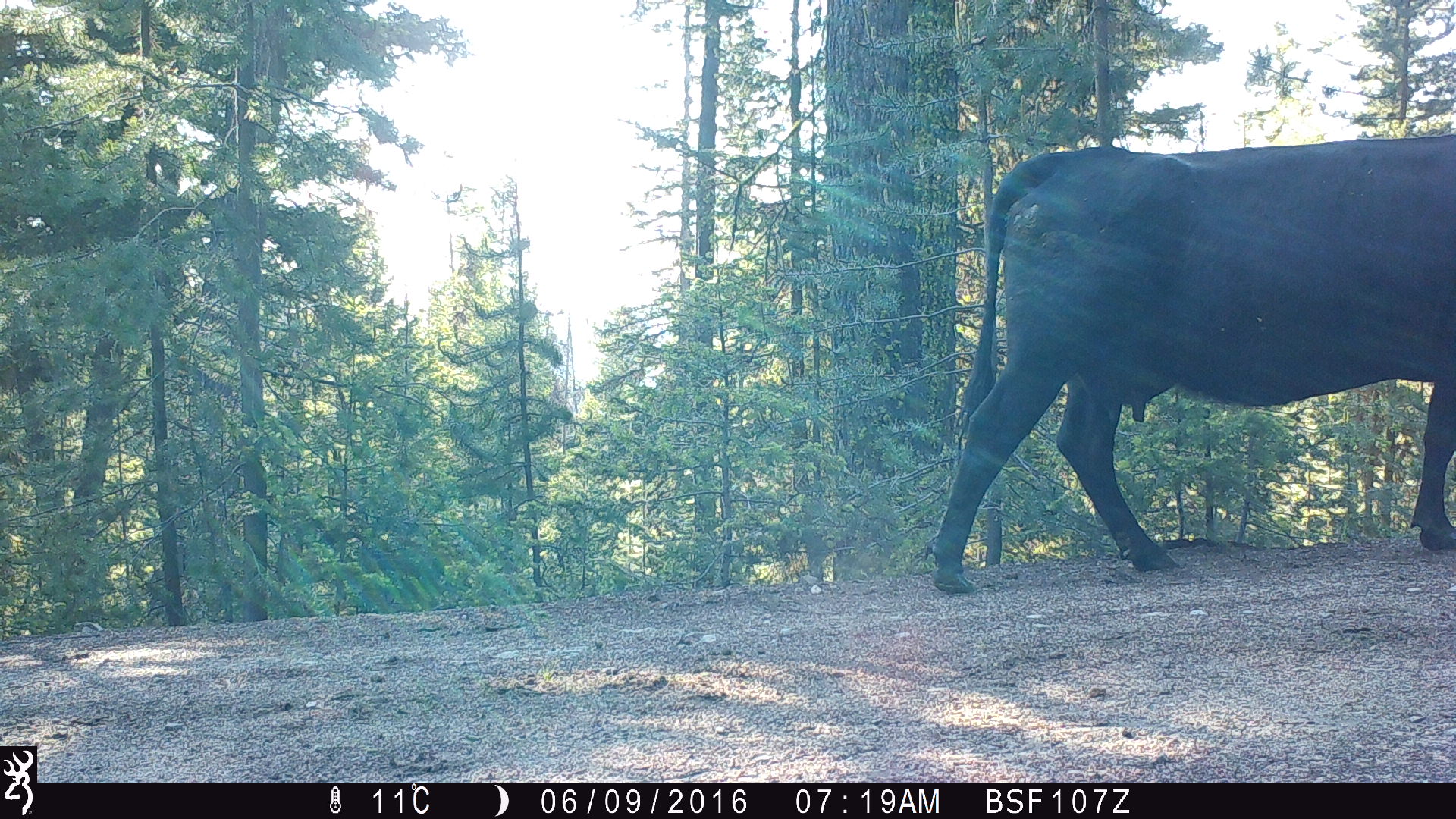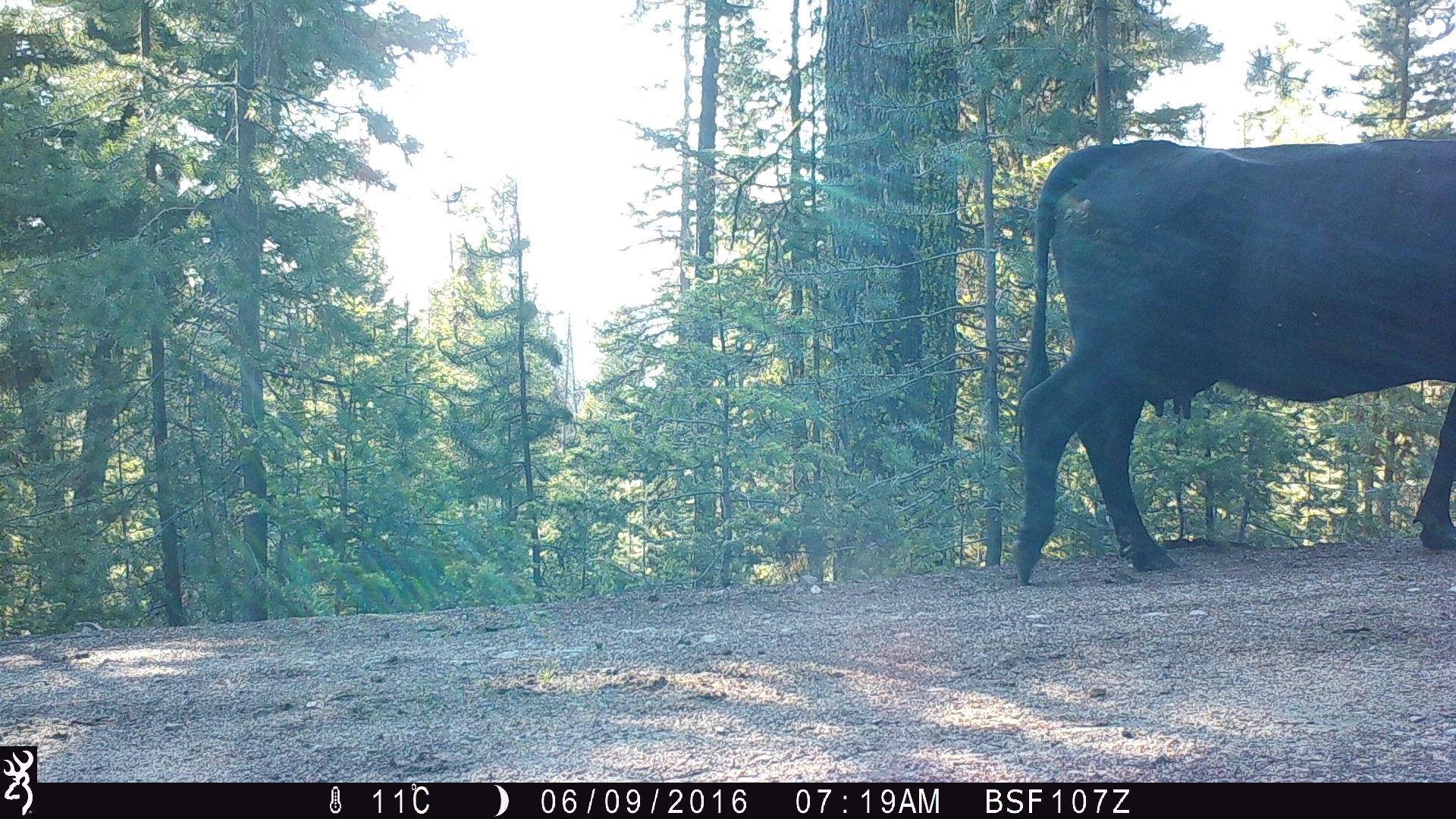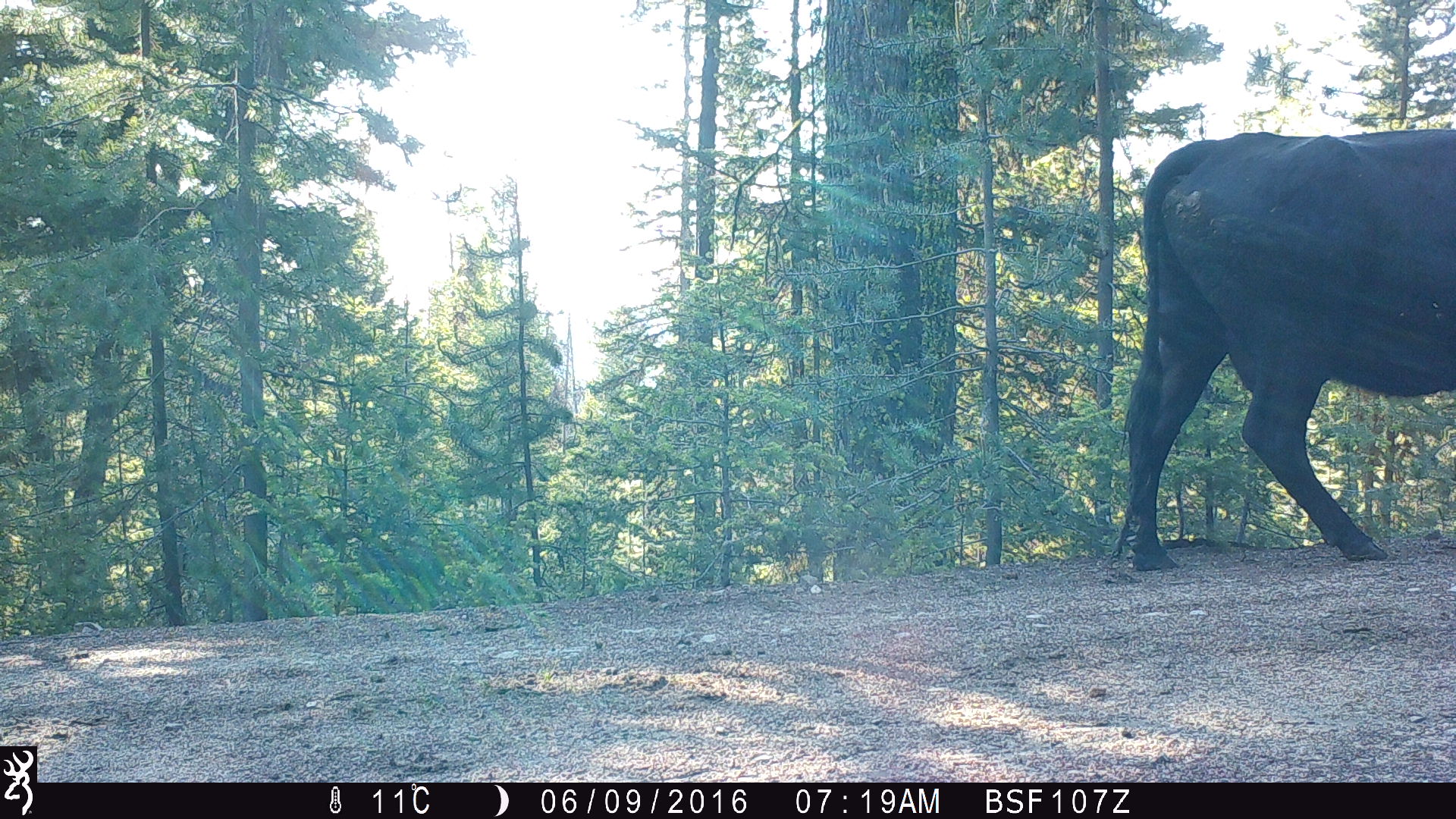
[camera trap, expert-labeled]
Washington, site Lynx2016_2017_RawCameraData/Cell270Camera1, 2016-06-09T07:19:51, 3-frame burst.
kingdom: Animalia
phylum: Chordata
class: Mammalia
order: Artiodactyla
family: Bovidae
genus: Bos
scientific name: Bos taurus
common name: domestic cattle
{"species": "domestic cattle (Bos taurus)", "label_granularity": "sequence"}